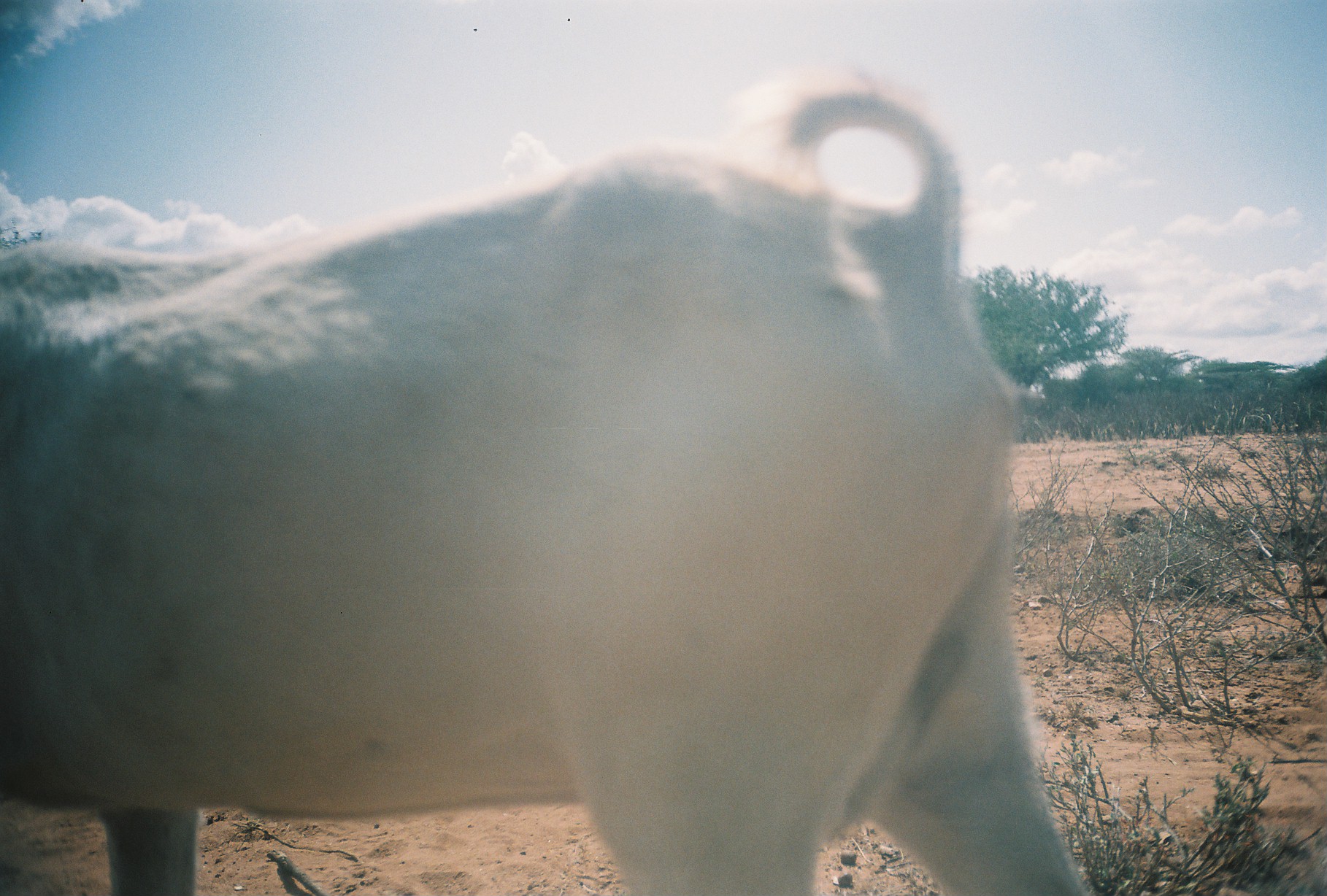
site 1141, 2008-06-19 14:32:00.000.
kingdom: Animalia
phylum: Chordata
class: Mammalia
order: Artiodactyla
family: Bovidae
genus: Capra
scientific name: Capra aegagrus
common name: wild goat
Capra aegagrus (wild goat), count 1.